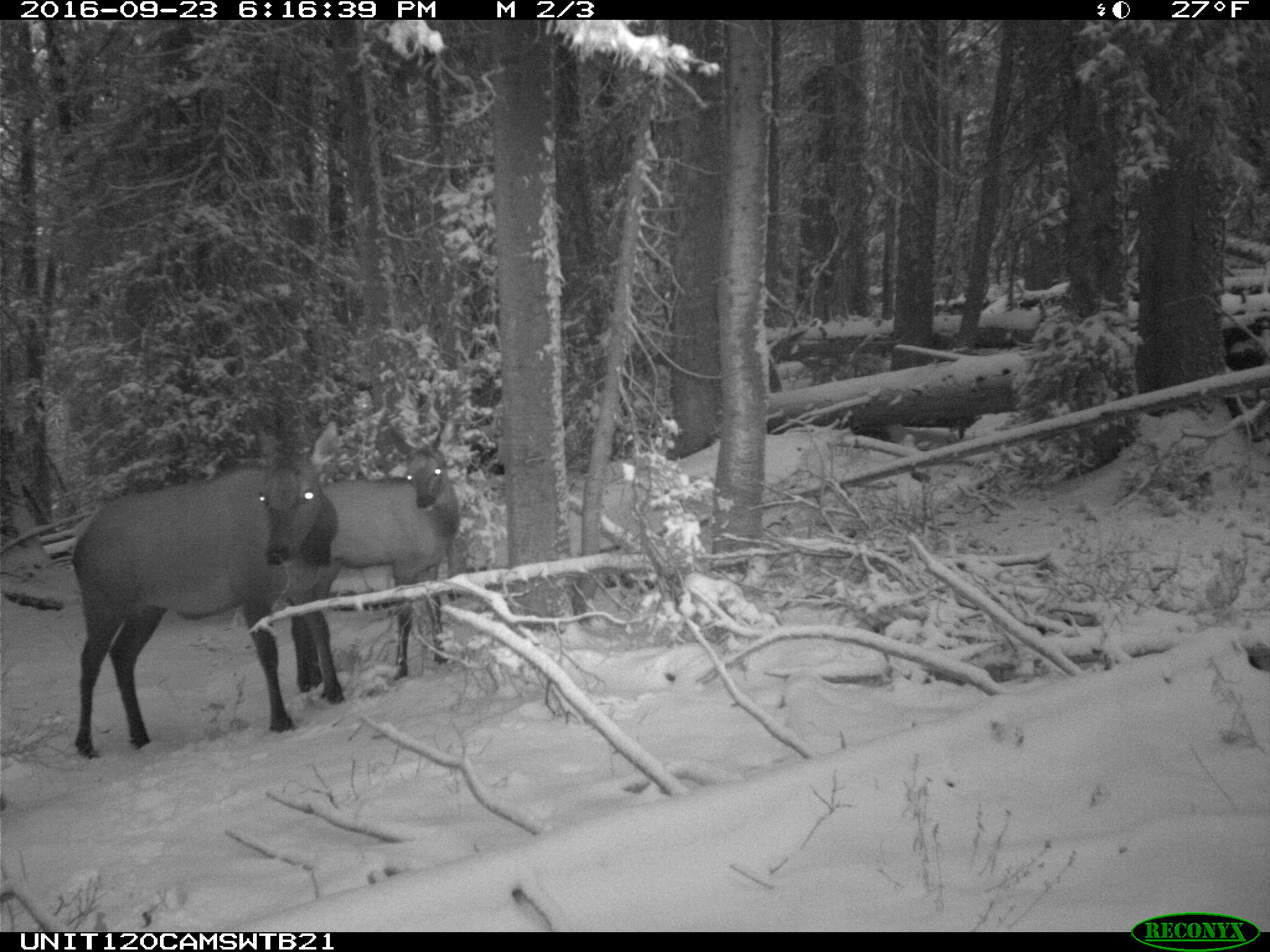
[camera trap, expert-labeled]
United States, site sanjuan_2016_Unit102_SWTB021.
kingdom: Animalia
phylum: Chordata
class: Mammalia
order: Artiodactyla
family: Cervidae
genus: Cervus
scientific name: Cervus elaphus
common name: red deer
Cervus elaphus (red deer).